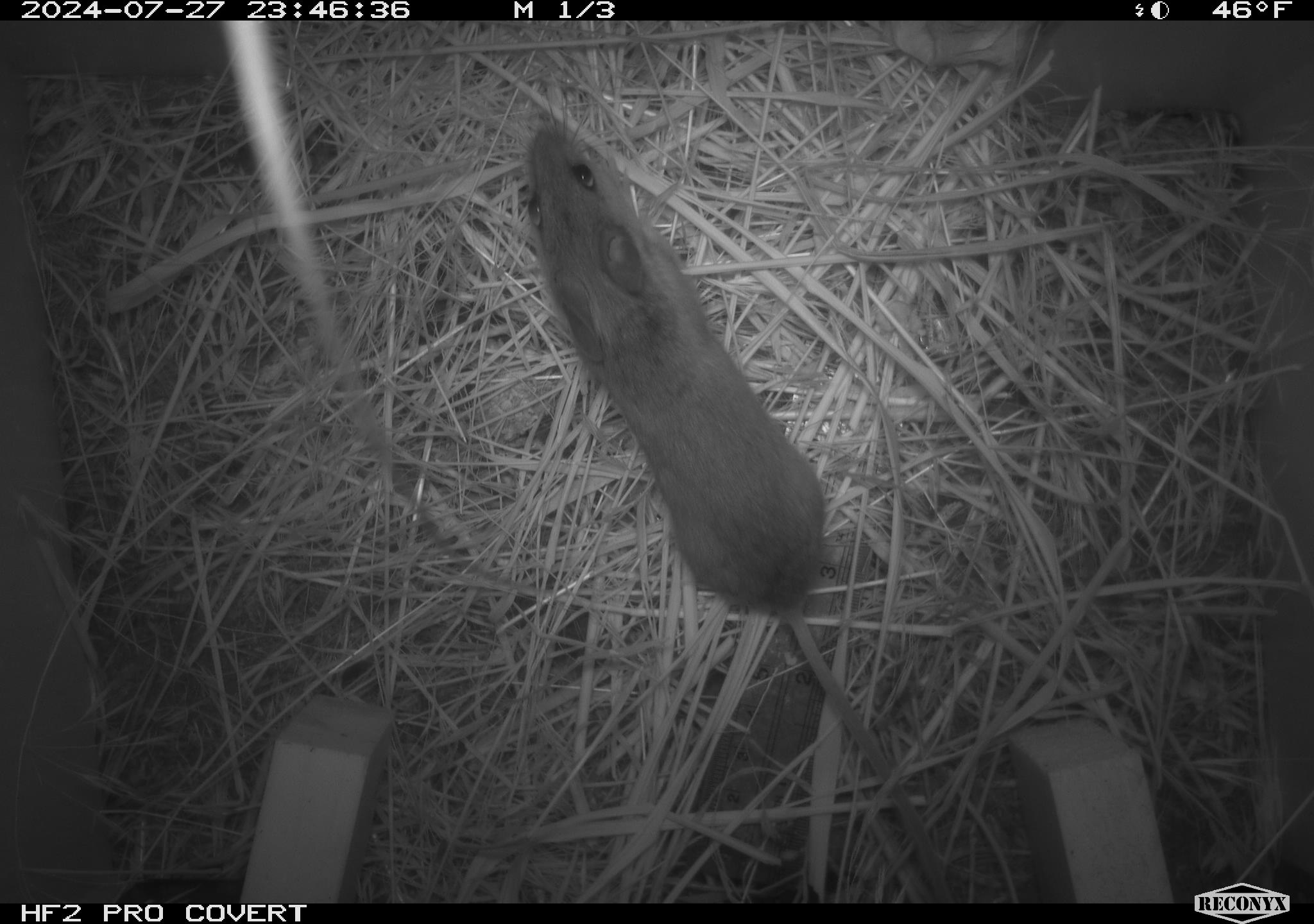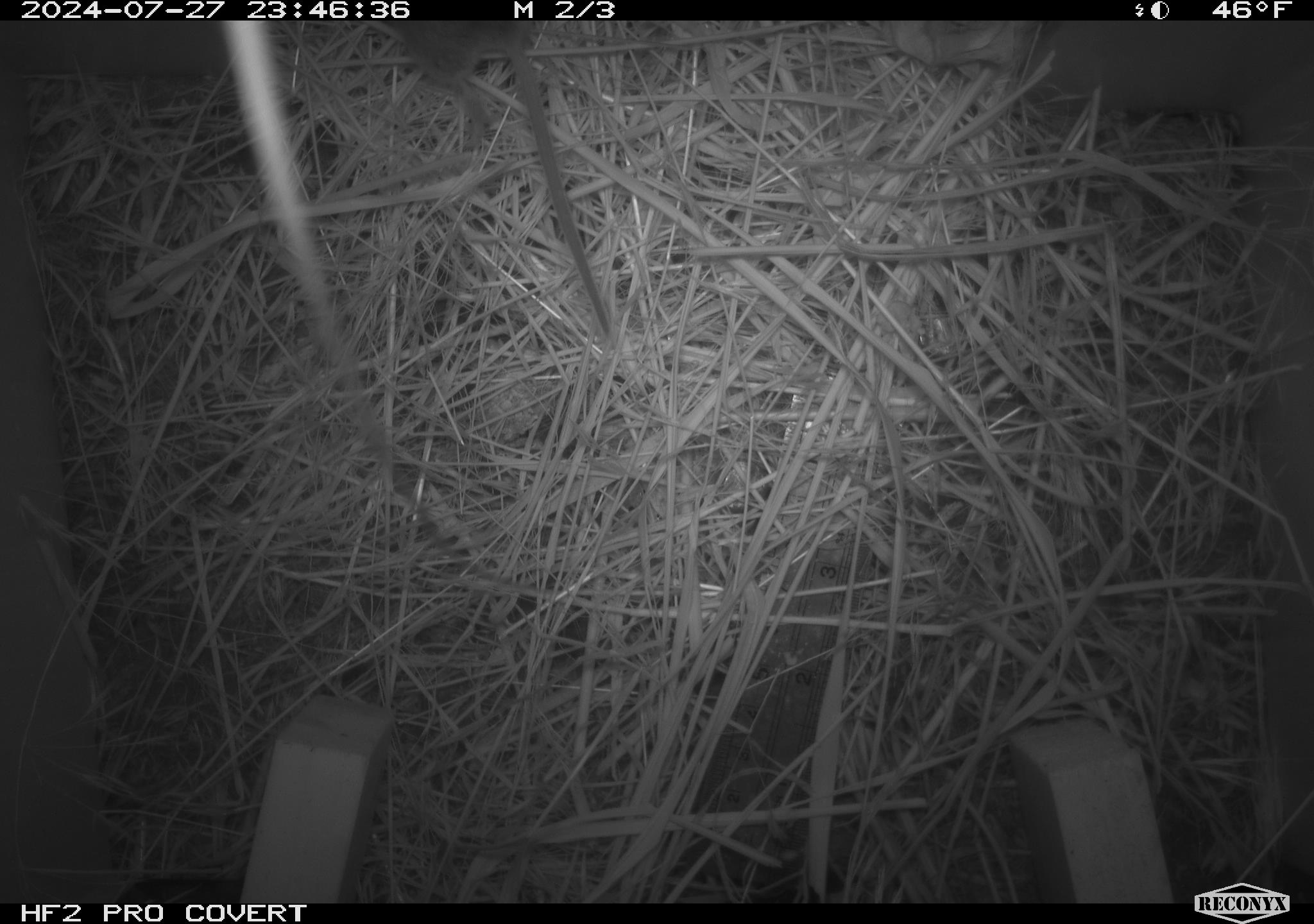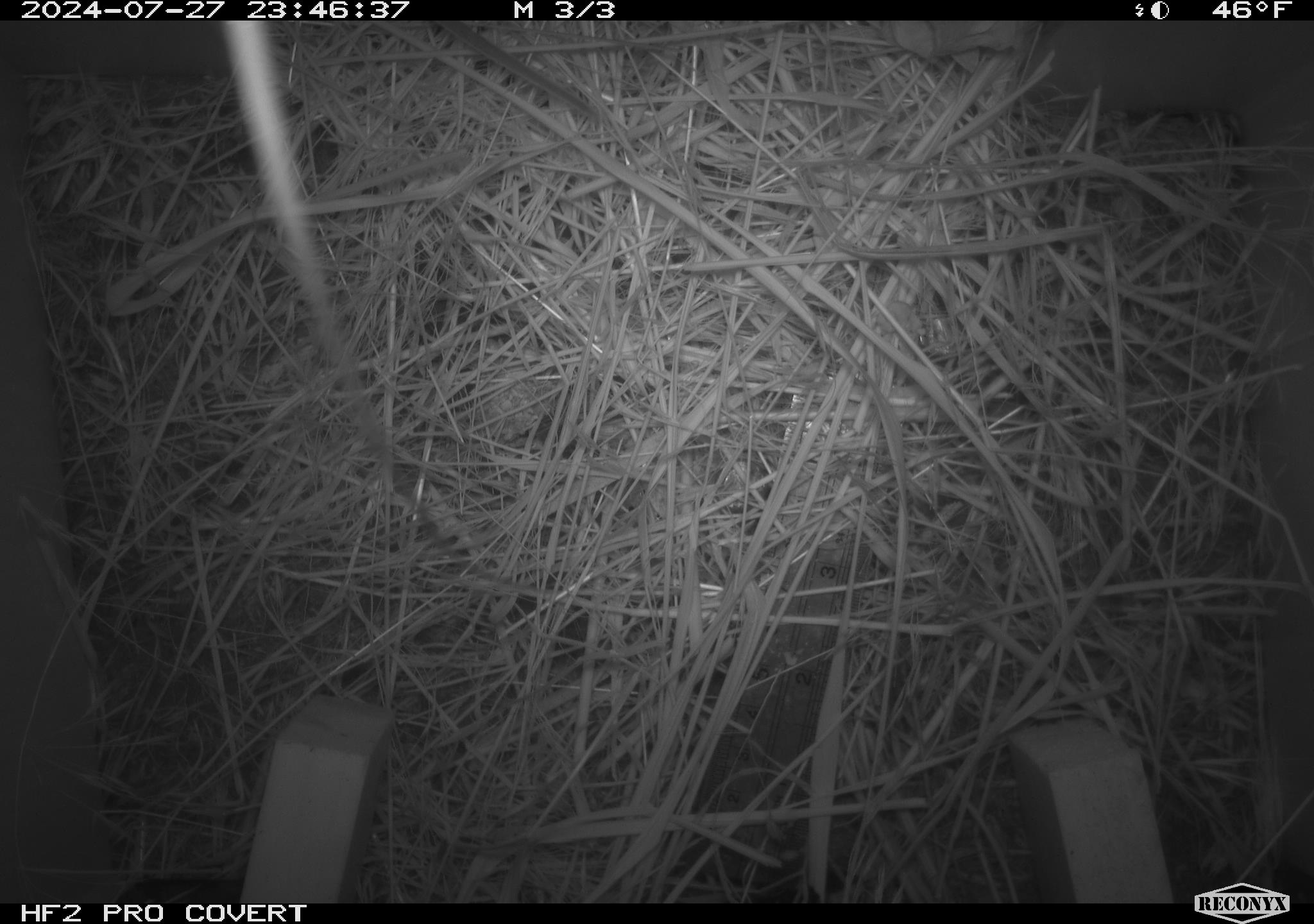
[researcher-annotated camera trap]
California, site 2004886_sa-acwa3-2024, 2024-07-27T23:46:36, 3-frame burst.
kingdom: Animalia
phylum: Chordata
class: Mammalia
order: Rodentia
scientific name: Rodentia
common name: mouse species